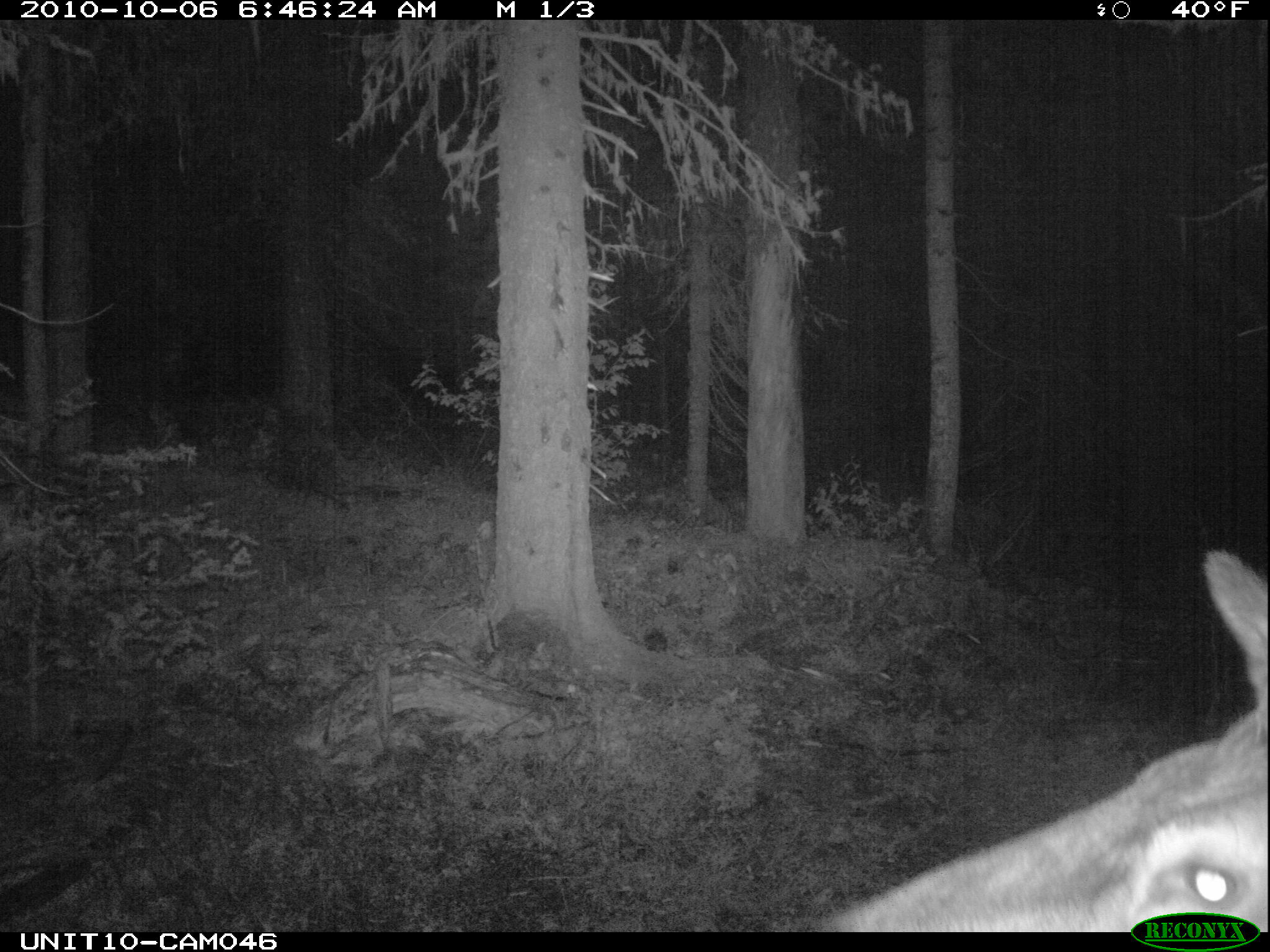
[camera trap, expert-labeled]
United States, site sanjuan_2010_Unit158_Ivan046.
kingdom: Animalia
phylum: Chordata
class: Mammalia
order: Artiodactyla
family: Cervidae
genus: Cervus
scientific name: Cervus elaphus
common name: red deer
Cervus elaphus (red deer).